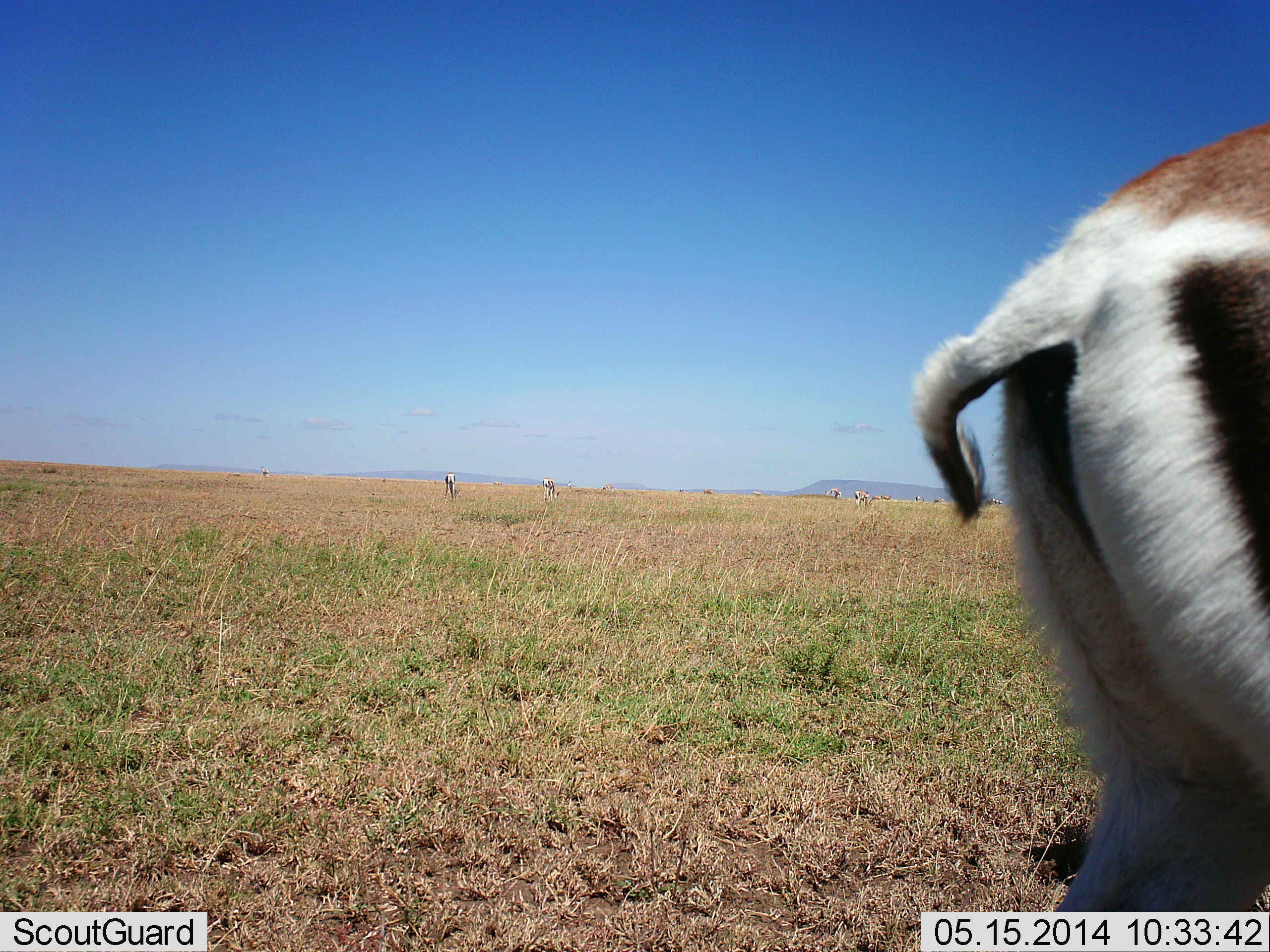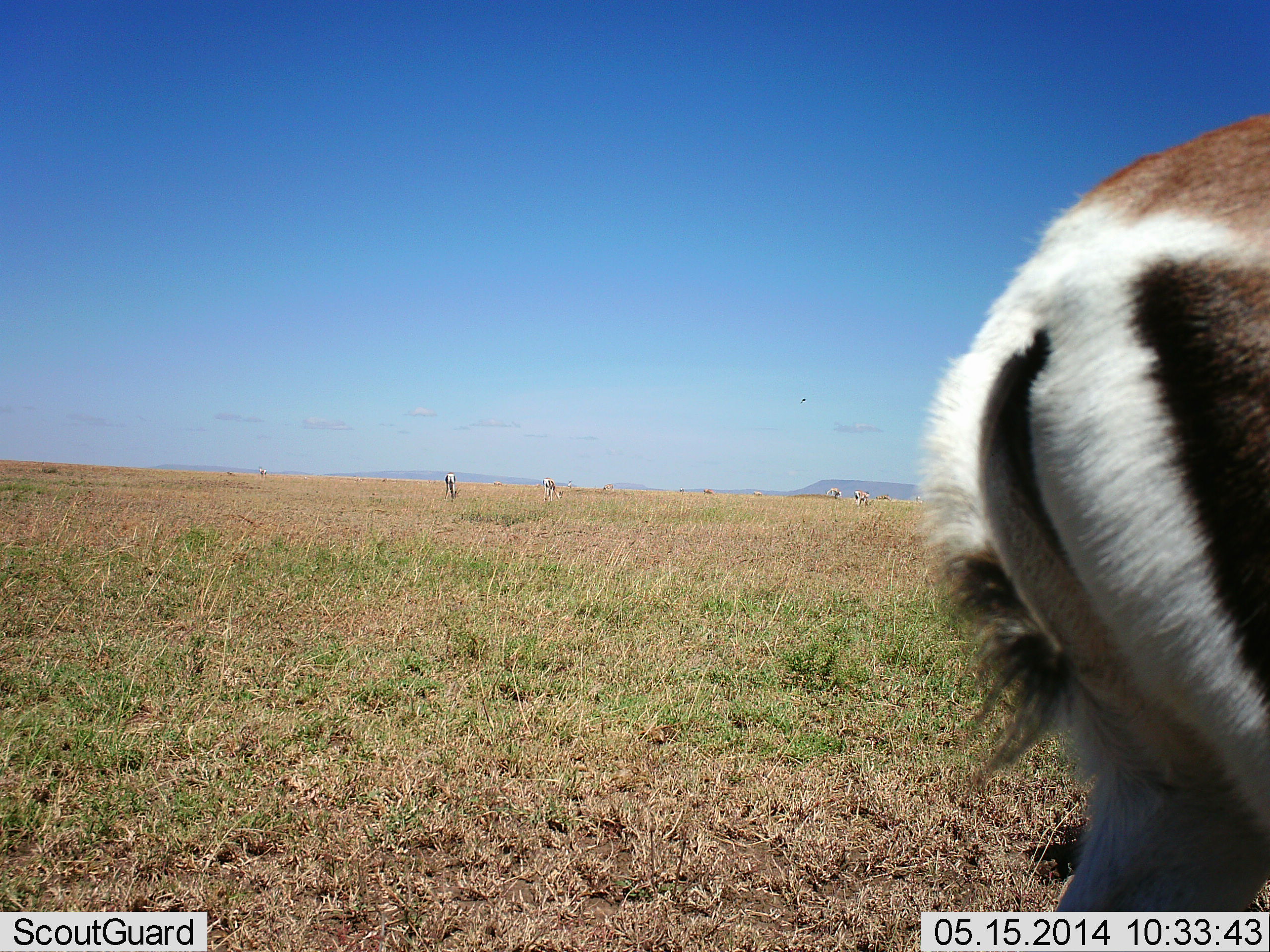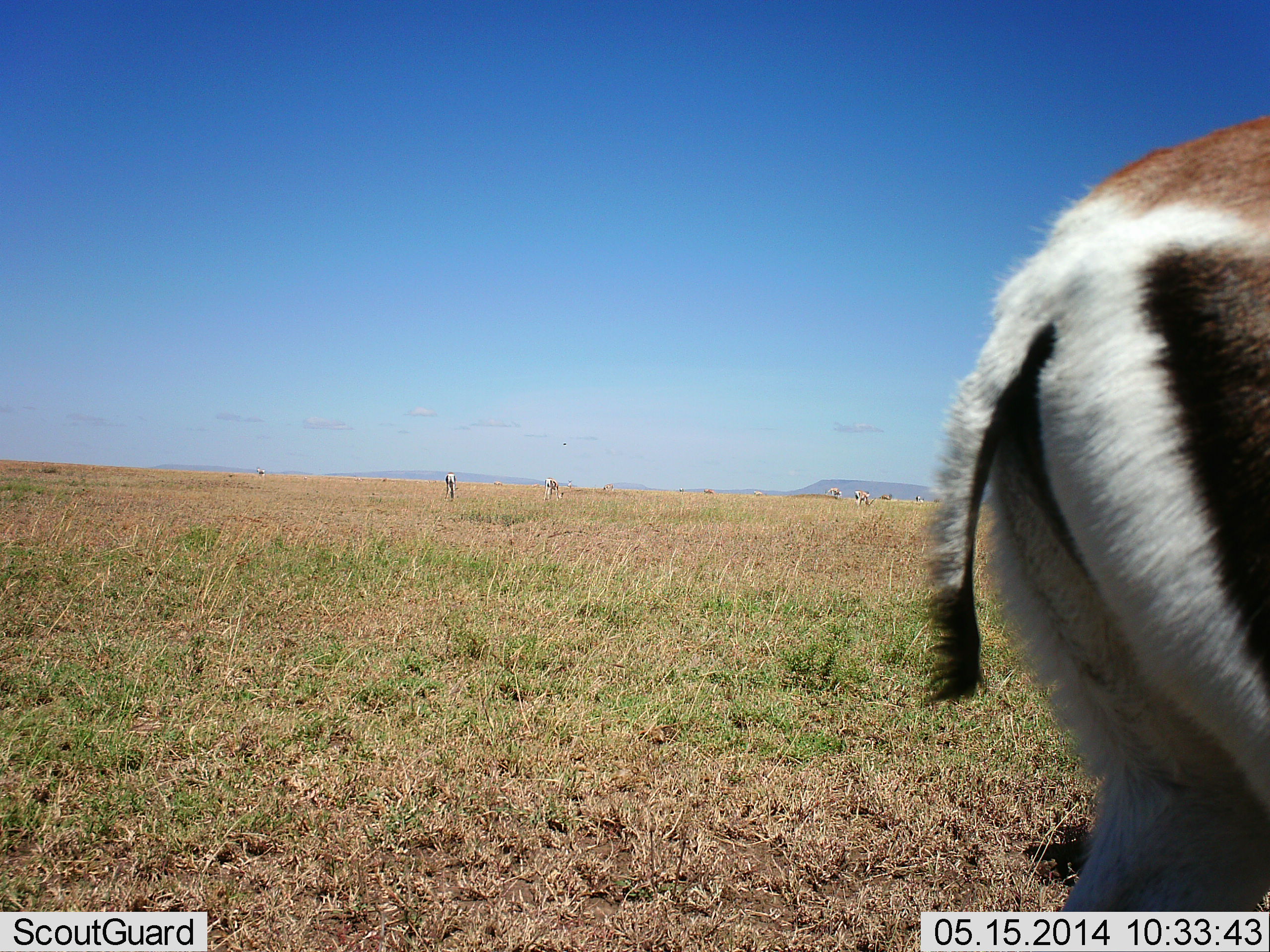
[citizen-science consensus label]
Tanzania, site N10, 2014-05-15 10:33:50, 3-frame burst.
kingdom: Animalia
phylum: Chordata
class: Mammalia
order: Artiodactyla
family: Bovidae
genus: Nanger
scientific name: Nanger granti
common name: grant's gazelle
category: gazellegrants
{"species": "gazellegrants (grant's gazelle) (Nanger granti)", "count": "4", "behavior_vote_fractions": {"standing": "80%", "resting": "0%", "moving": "0%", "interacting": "0%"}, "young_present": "0%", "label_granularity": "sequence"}